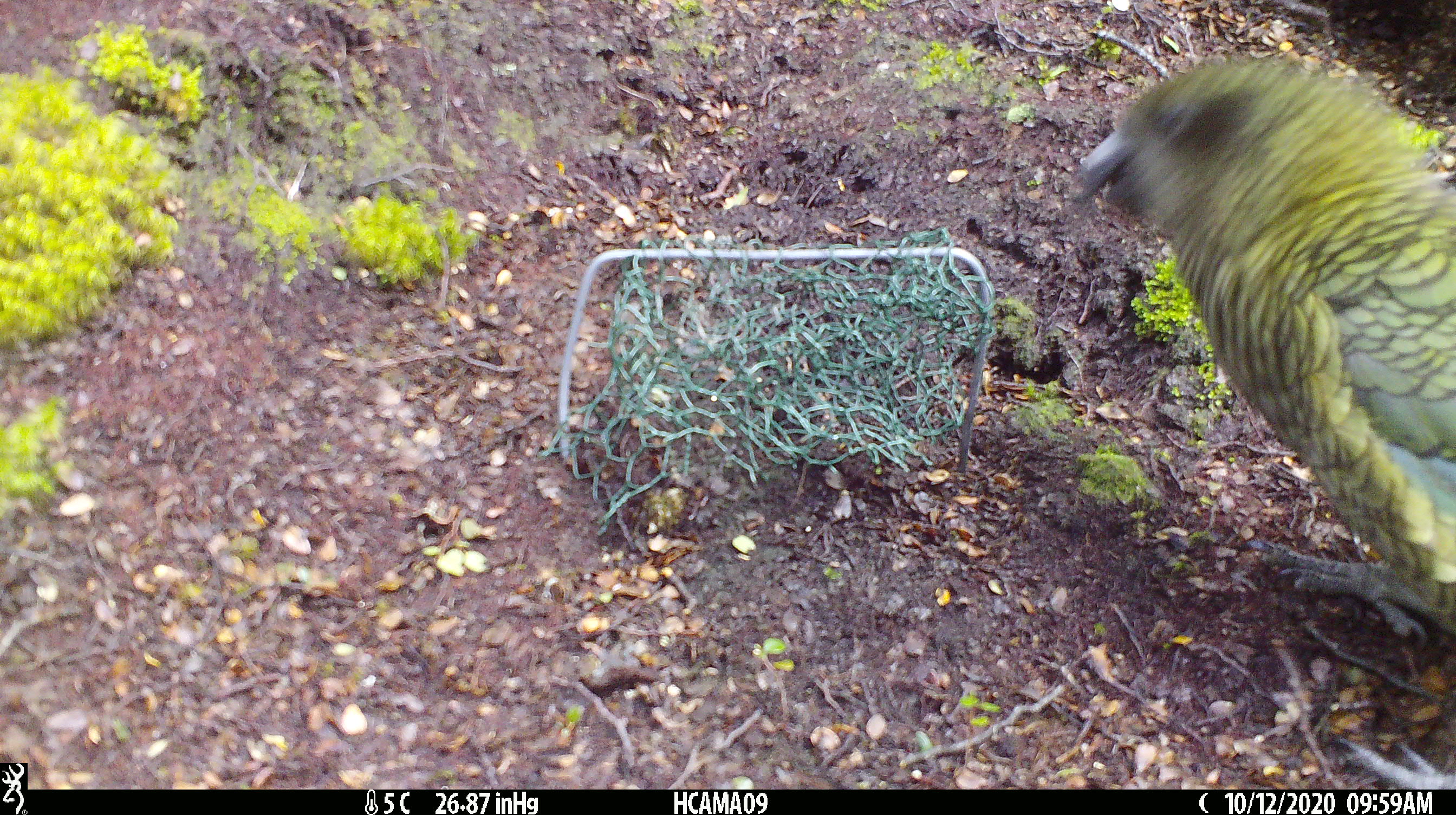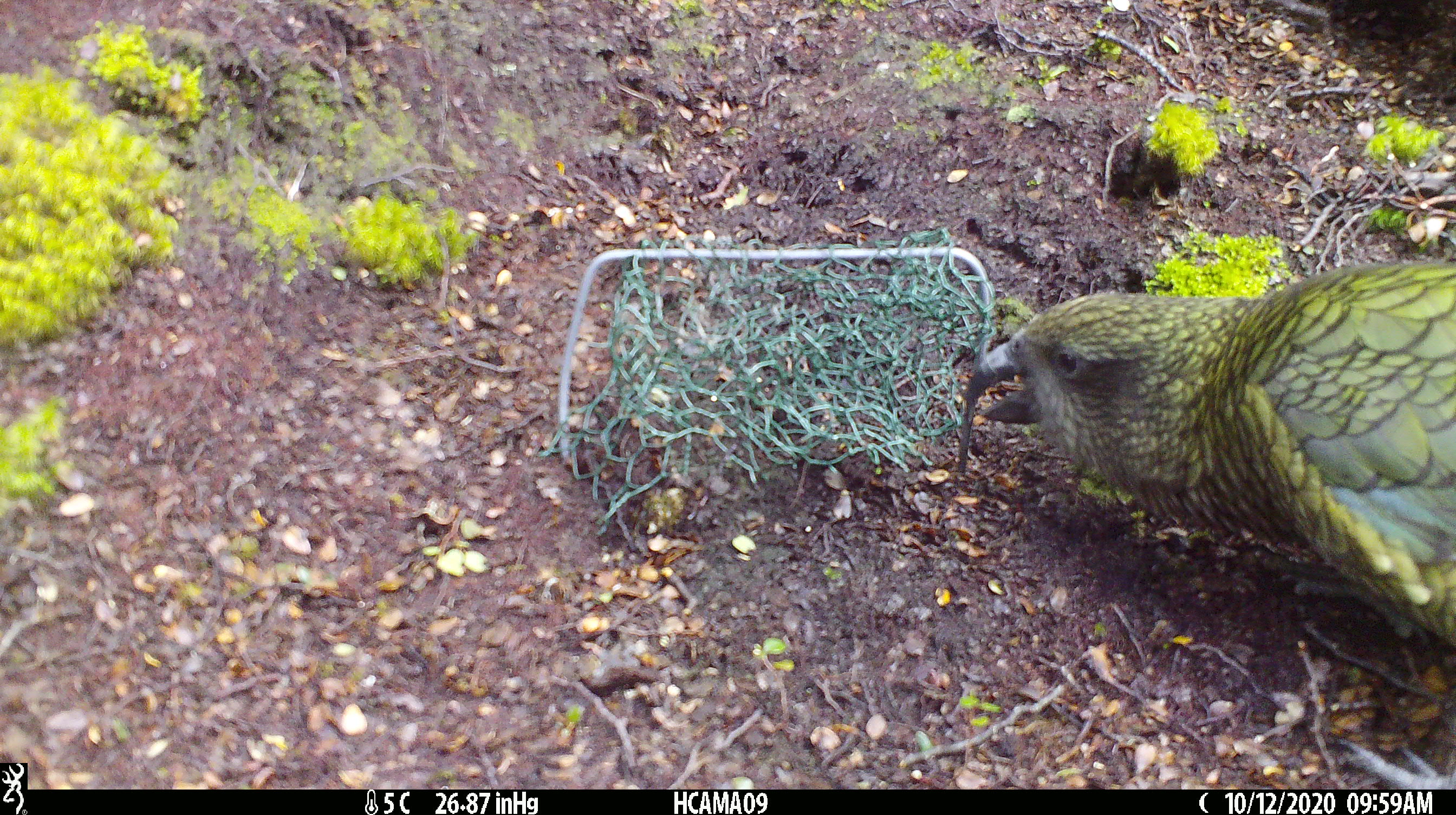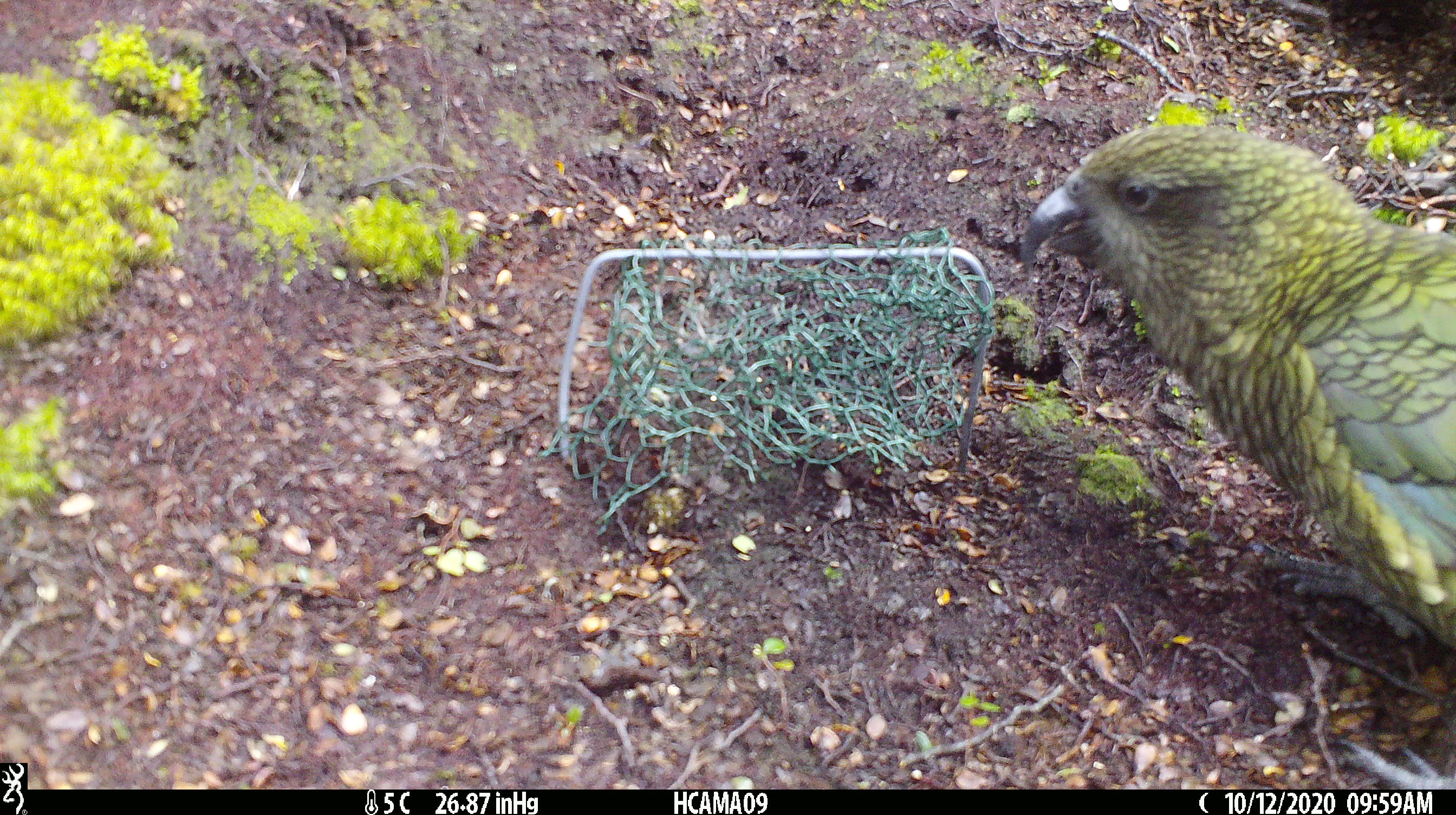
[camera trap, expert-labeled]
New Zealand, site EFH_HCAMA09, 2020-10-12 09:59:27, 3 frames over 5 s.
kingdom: Animalia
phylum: Chordata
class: Aves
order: Psittaciformes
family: Strigopidae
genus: Nestor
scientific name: Nestor notabilis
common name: kea